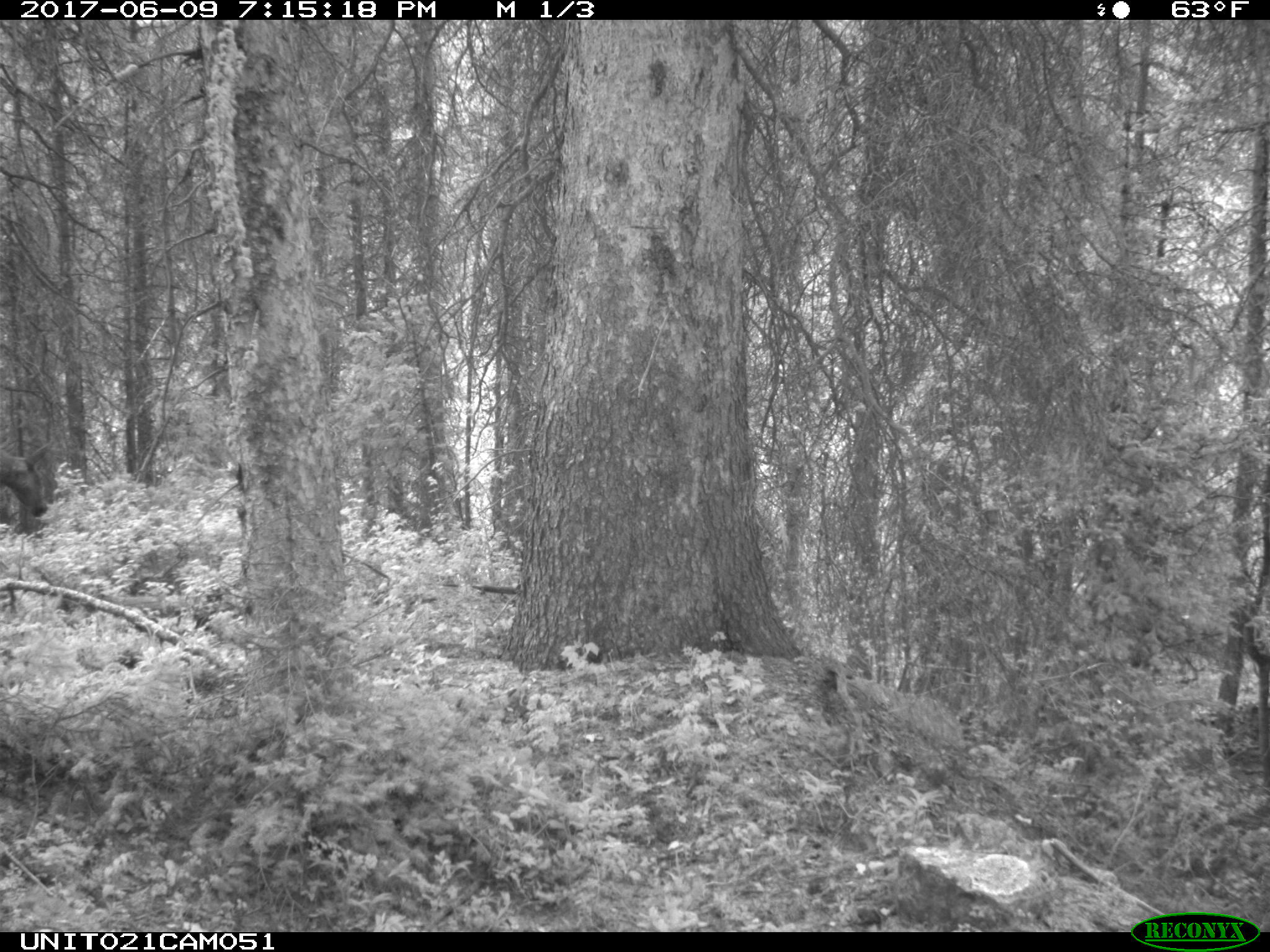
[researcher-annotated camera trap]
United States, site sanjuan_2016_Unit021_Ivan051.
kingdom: Animalia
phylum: Chordata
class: Mammalia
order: Artiodactyla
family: Cervidae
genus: Cervus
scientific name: Cervus elaphus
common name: red deer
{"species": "Cervus elaphus (red deer)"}